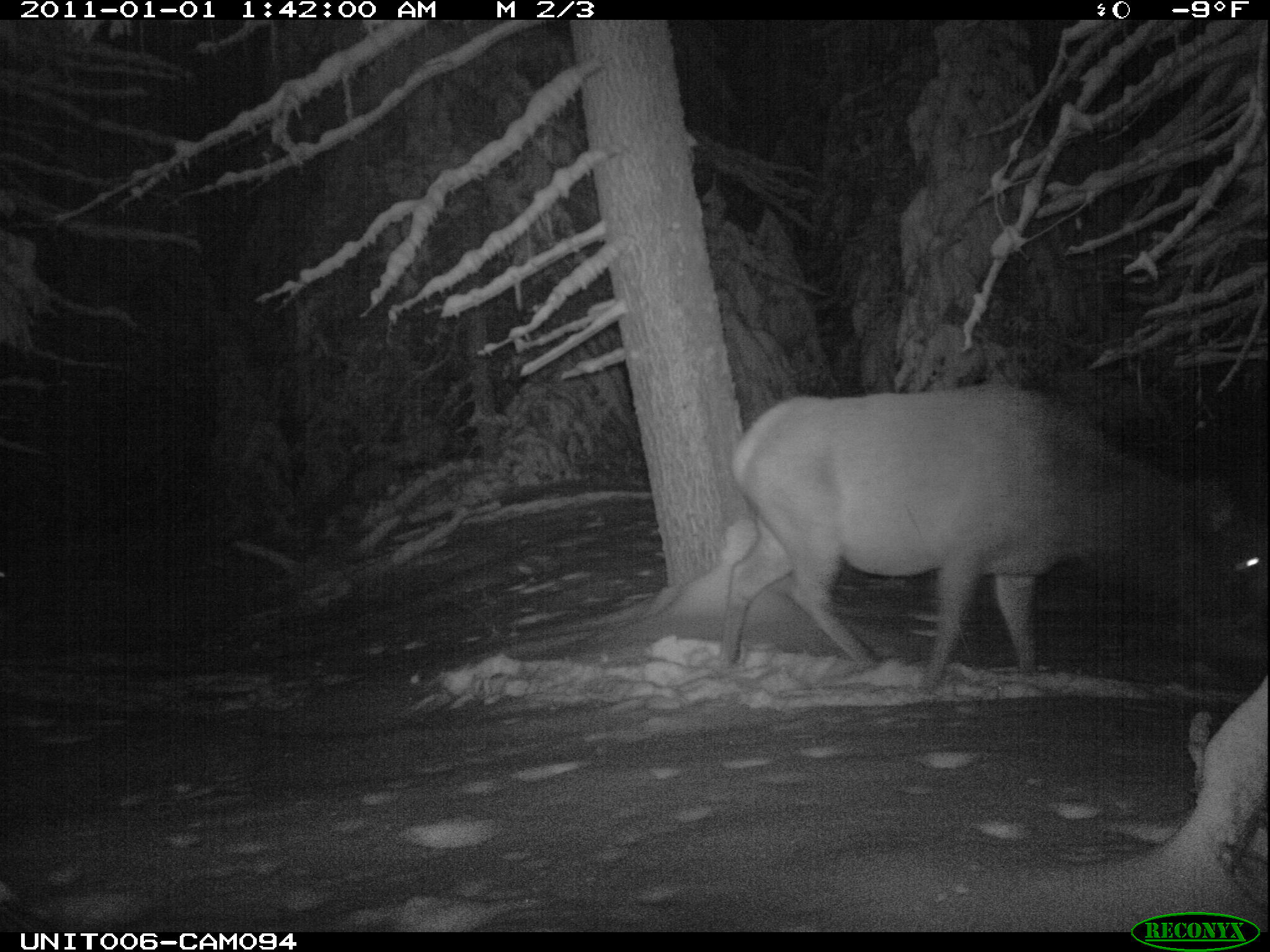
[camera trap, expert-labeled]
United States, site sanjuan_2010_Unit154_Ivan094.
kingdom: Animalia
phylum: Chordata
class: Mammalia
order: Artiodactyla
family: Cervidae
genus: Cervus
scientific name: Cervus elaphus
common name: red deer